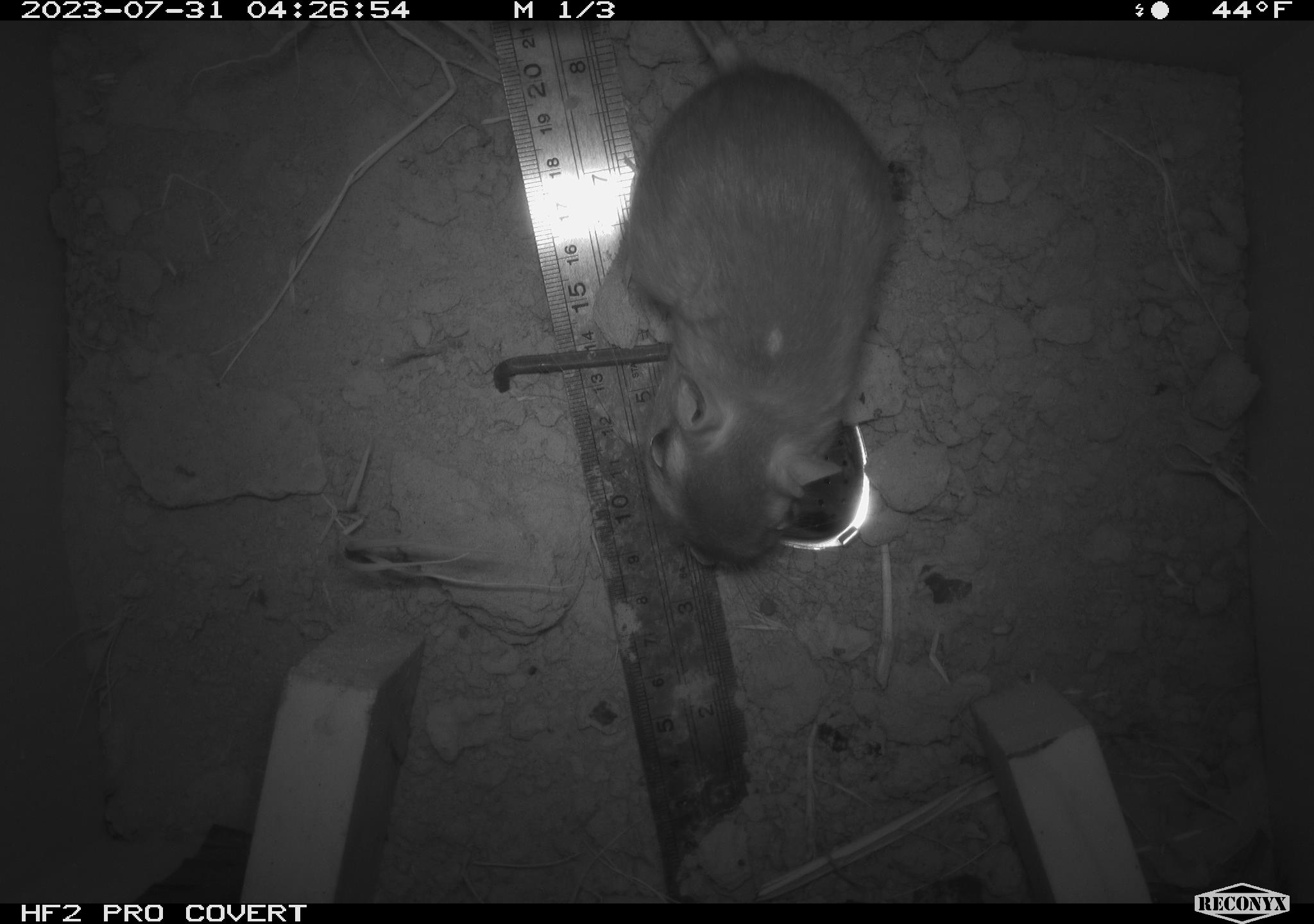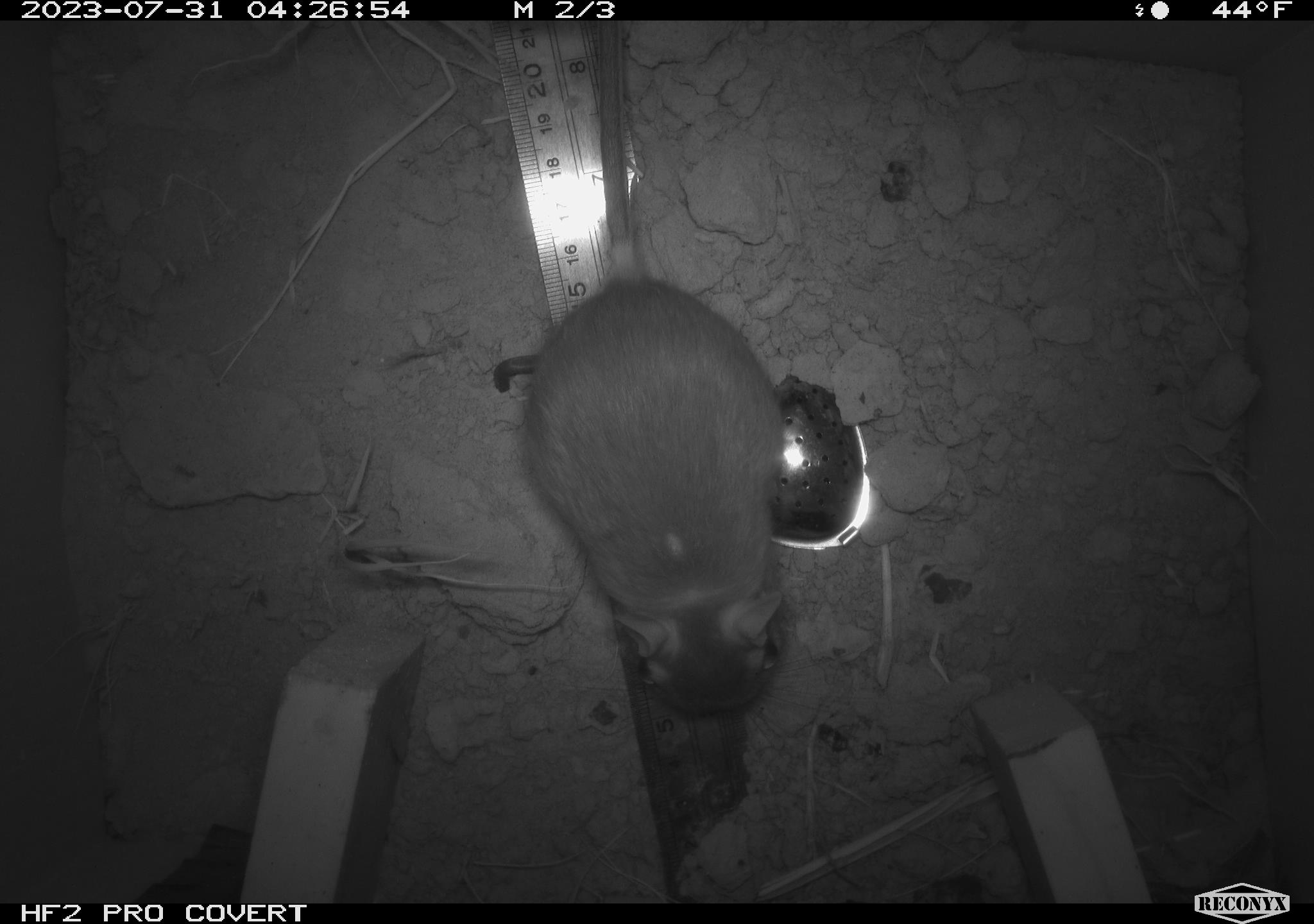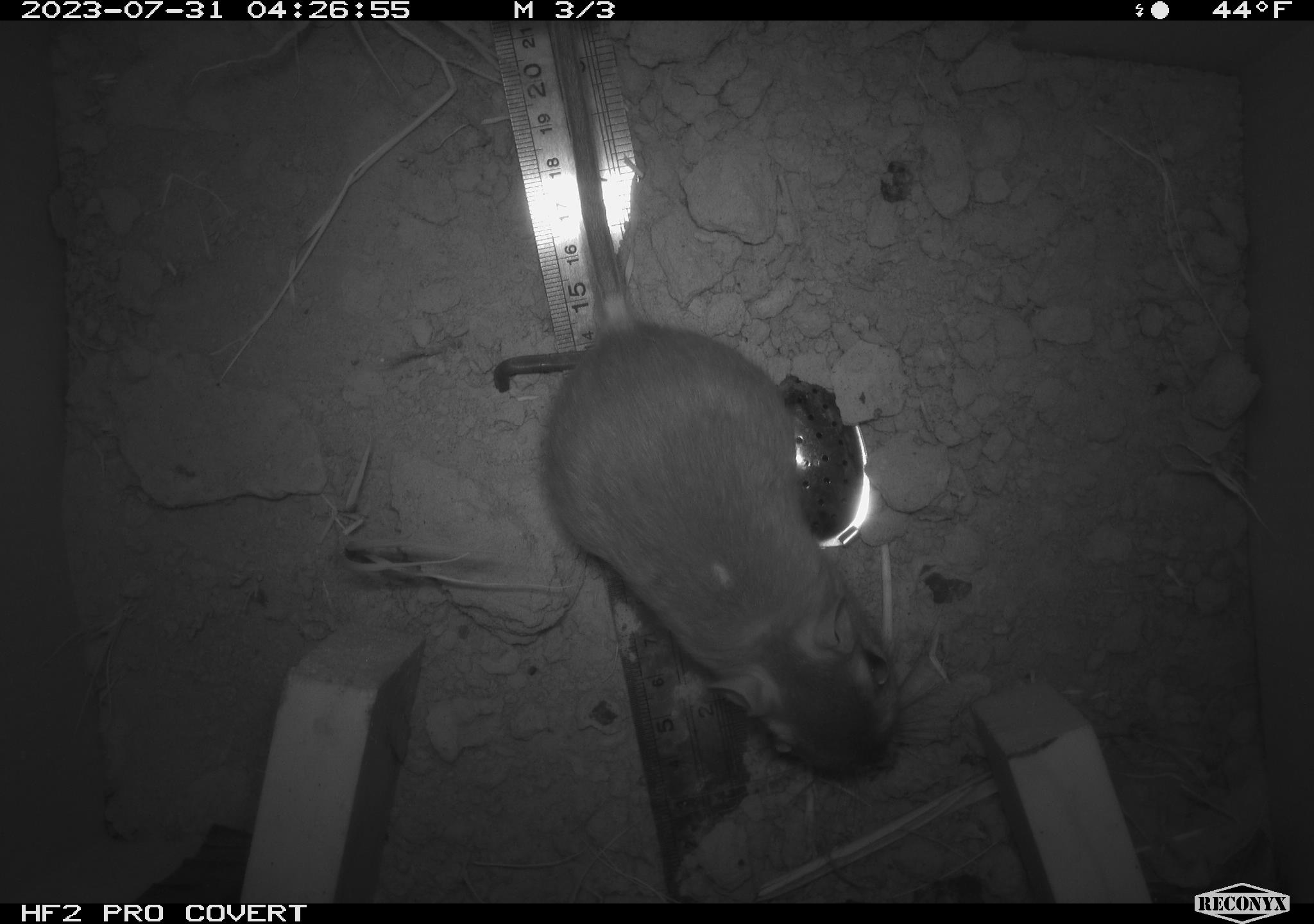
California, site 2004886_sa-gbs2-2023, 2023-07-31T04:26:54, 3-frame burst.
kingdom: Animalia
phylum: Chordata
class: Mammalia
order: Rodentia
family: Heteromyidae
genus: Dipodomys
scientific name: Dipodomys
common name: kangaroo rats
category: dipodomys species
Dipodomys species (kangaroo rats) (Dipodomys).